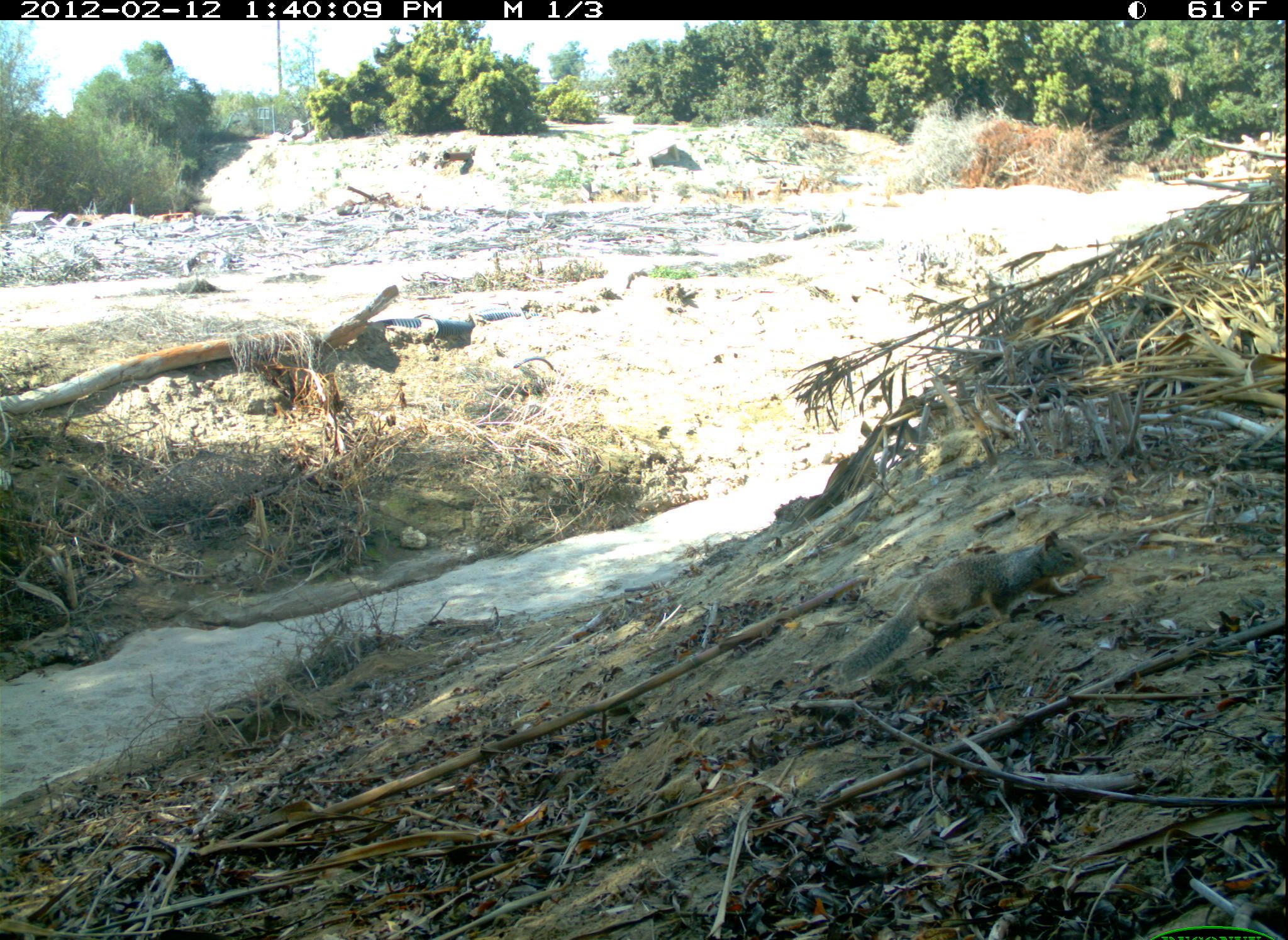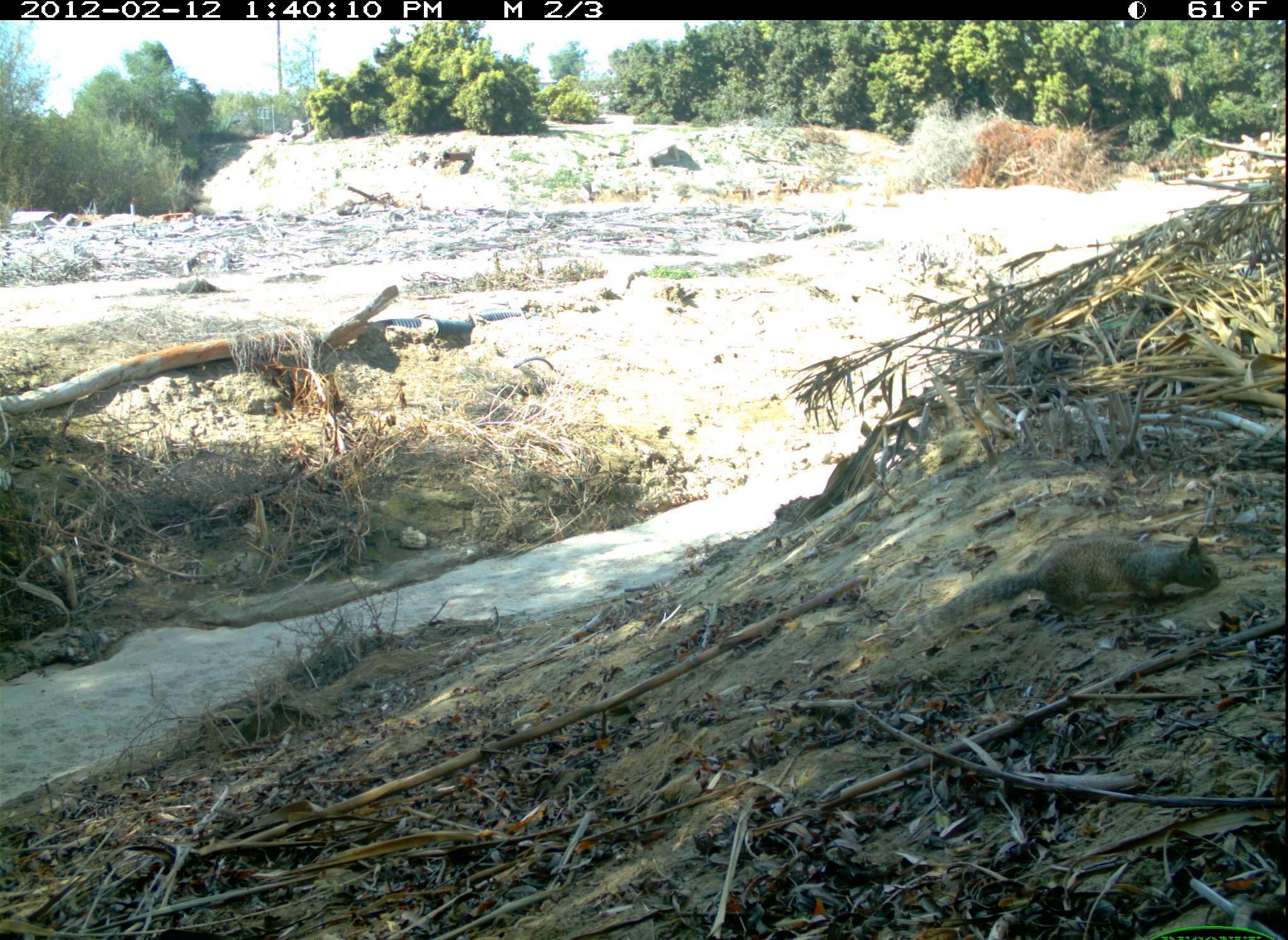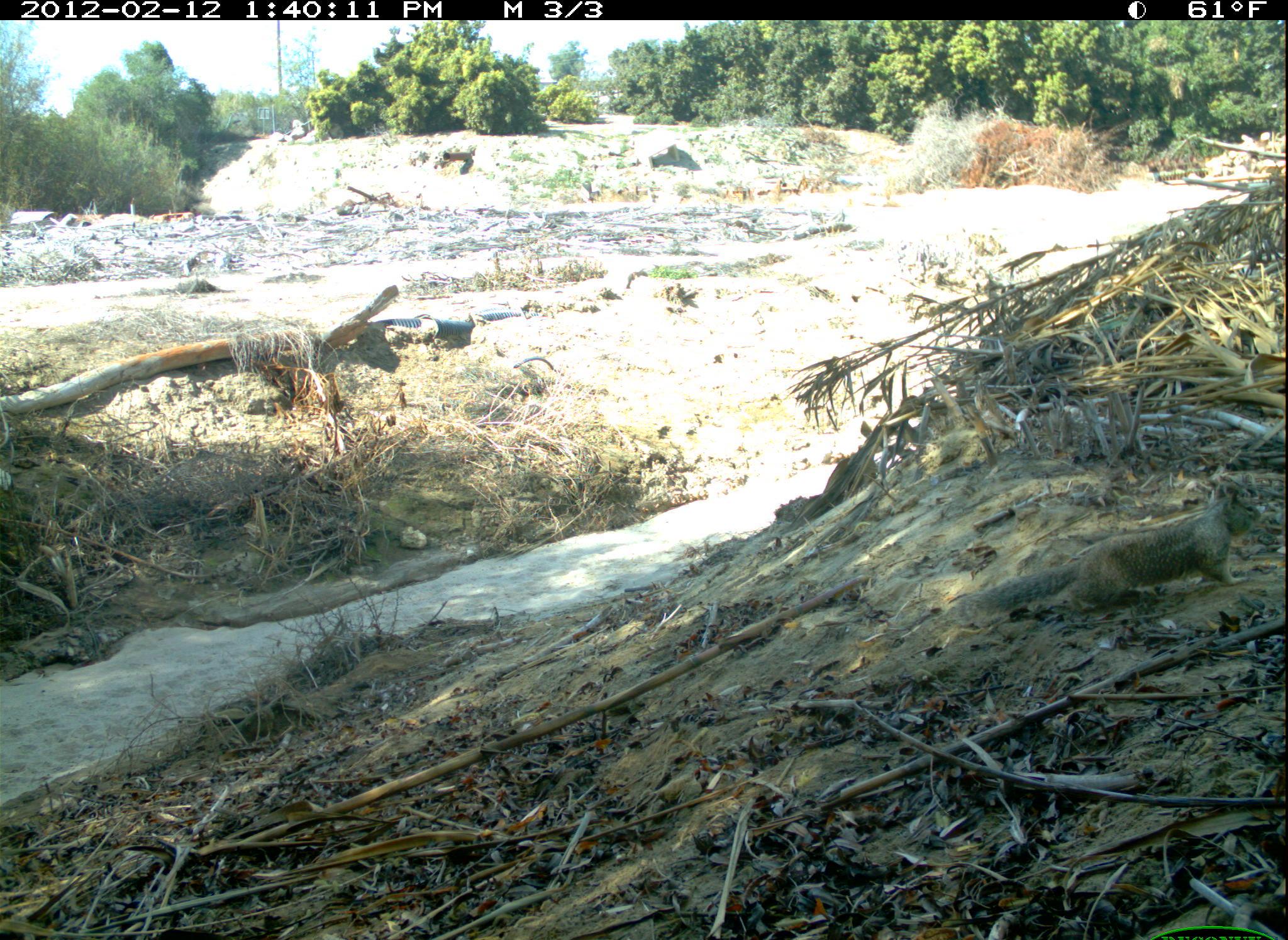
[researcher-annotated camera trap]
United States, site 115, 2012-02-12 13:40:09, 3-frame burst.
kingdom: Animalia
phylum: Chordata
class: Mammalia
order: Rodentia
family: Sciuridae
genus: Sciurus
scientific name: Sciurus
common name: squirrel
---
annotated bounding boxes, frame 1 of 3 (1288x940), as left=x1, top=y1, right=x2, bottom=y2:
squirrel: left=821, top=520, right=1100, bottom=694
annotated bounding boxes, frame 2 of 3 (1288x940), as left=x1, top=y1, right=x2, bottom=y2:
squirrel: left=895, top=525, right=1235, bottom=657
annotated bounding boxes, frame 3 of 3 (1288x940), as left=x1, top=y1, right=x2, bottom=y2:
squirrel: left=943, top=483, right=1267, bottom=628